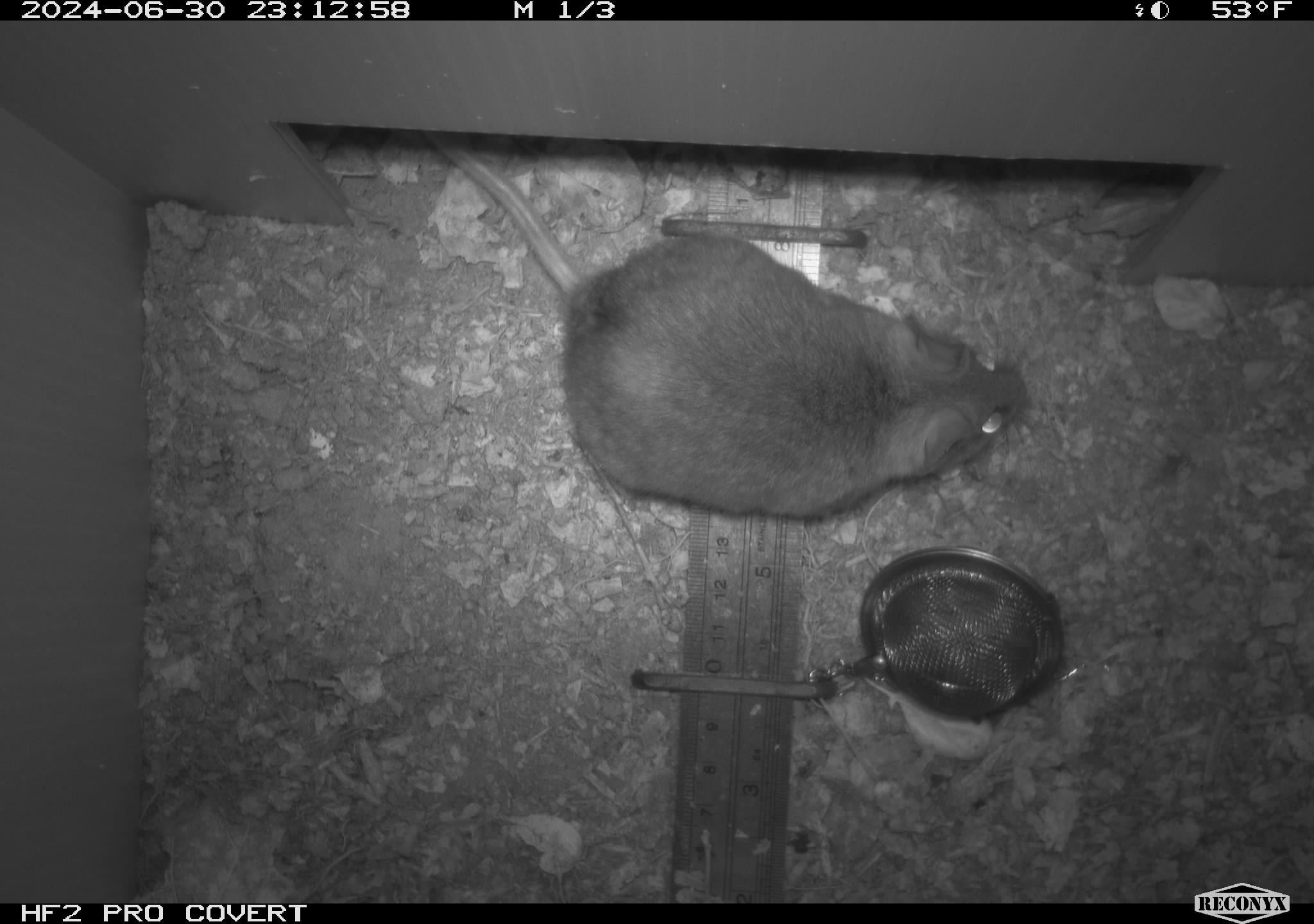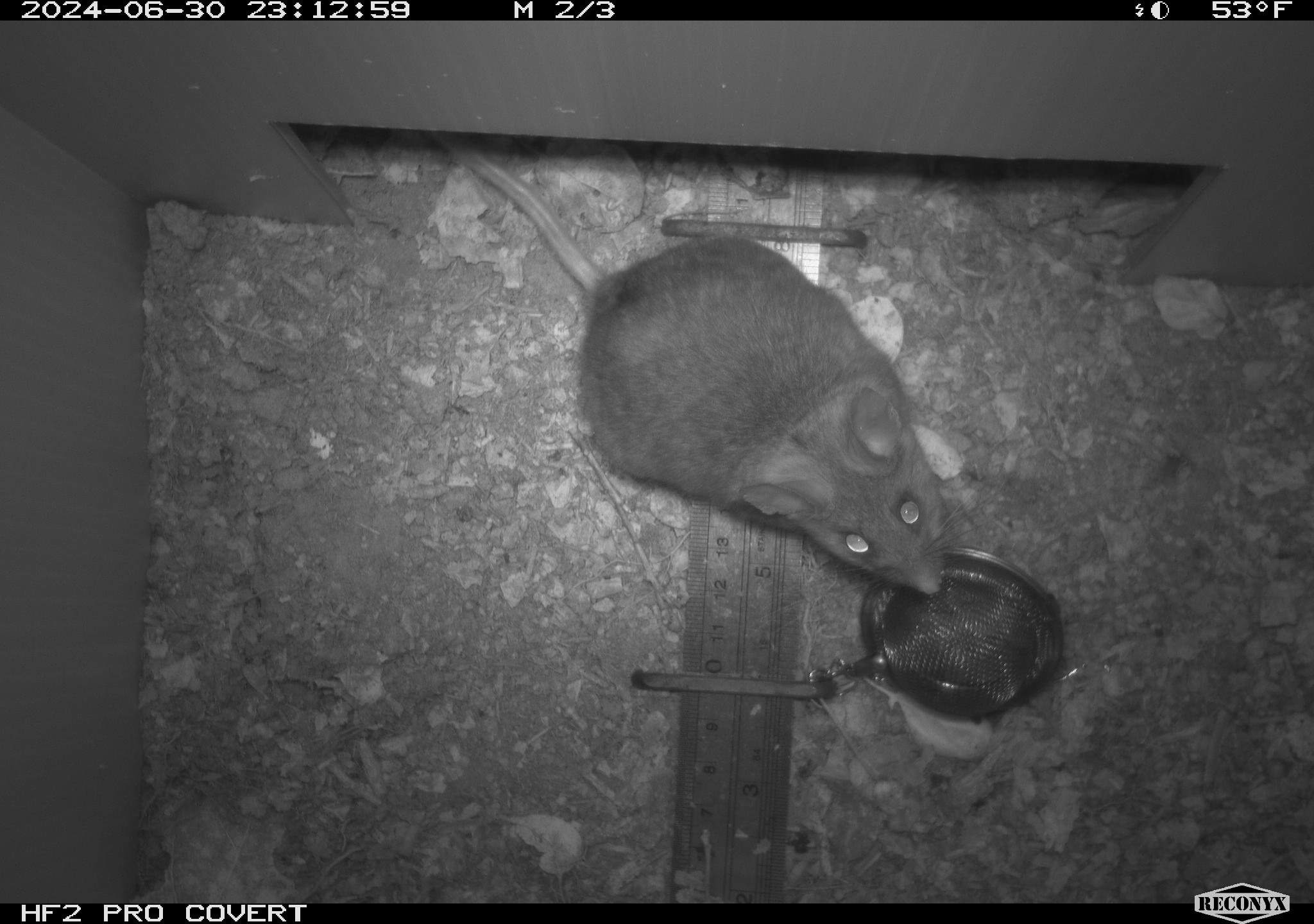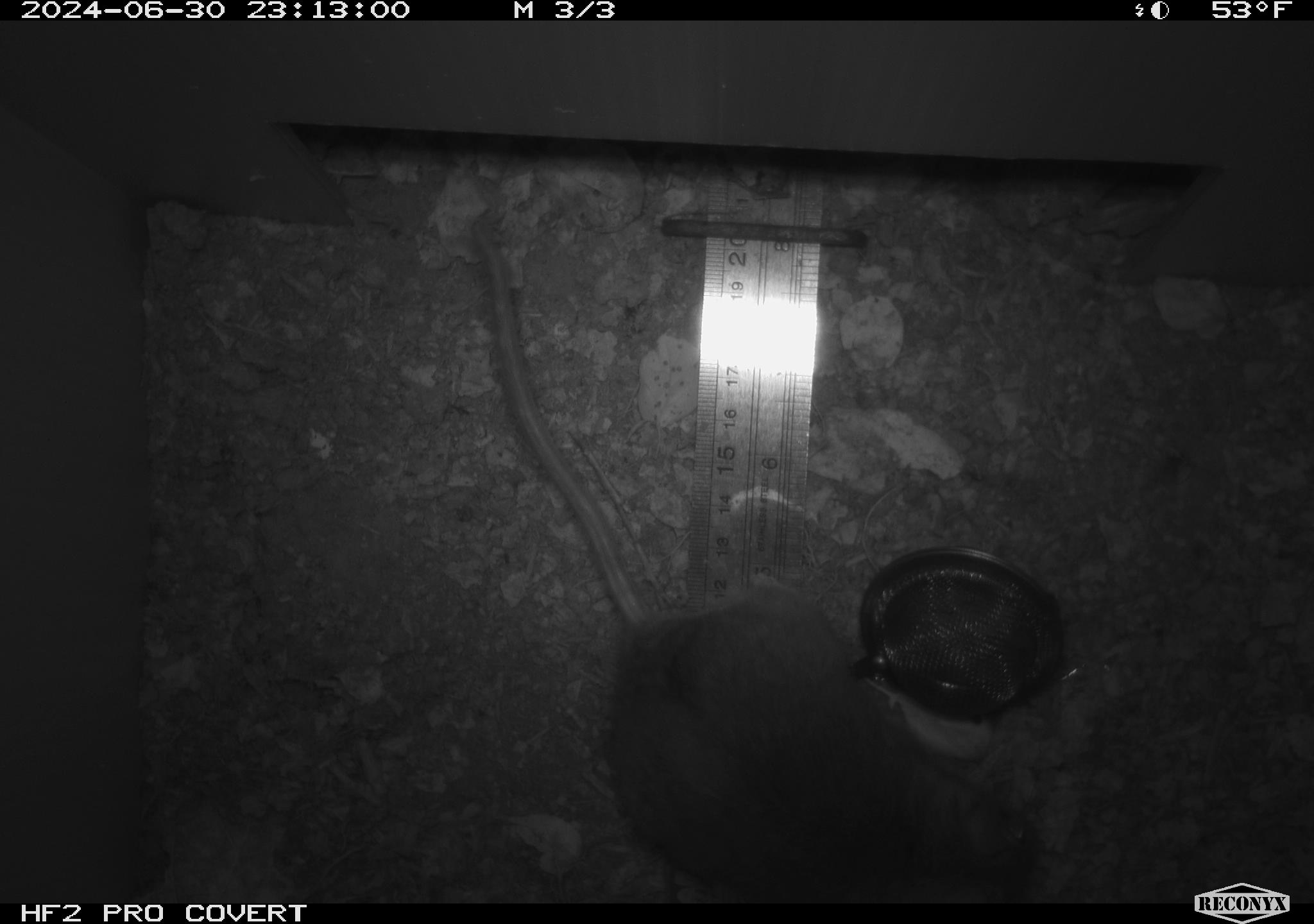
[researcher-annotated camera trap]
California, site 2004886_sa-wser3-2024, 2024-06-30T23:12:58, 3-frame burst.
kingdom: Animalia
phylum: Chordata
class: Mammalia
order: Rodentia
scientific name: Rodentia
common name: mouse species